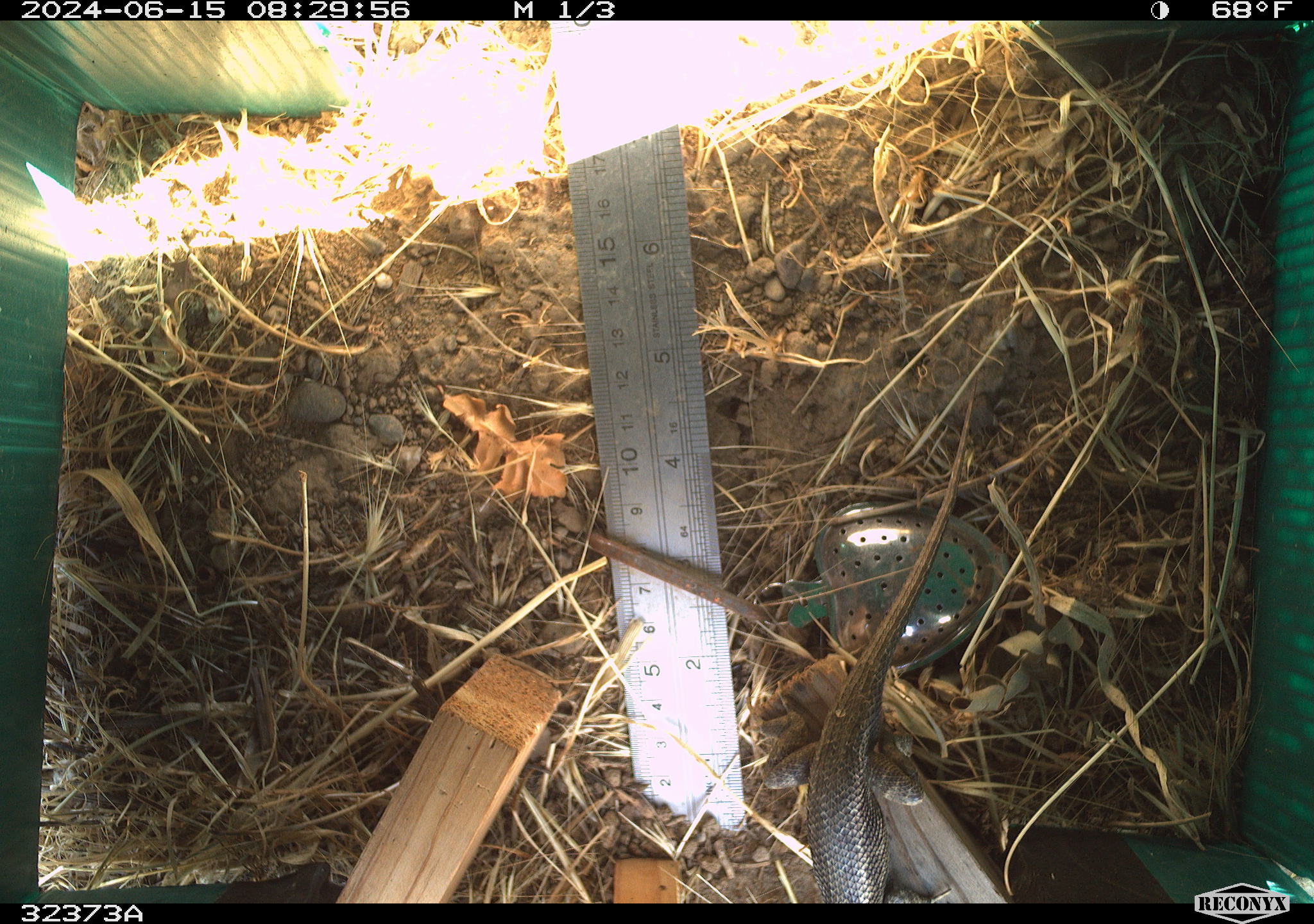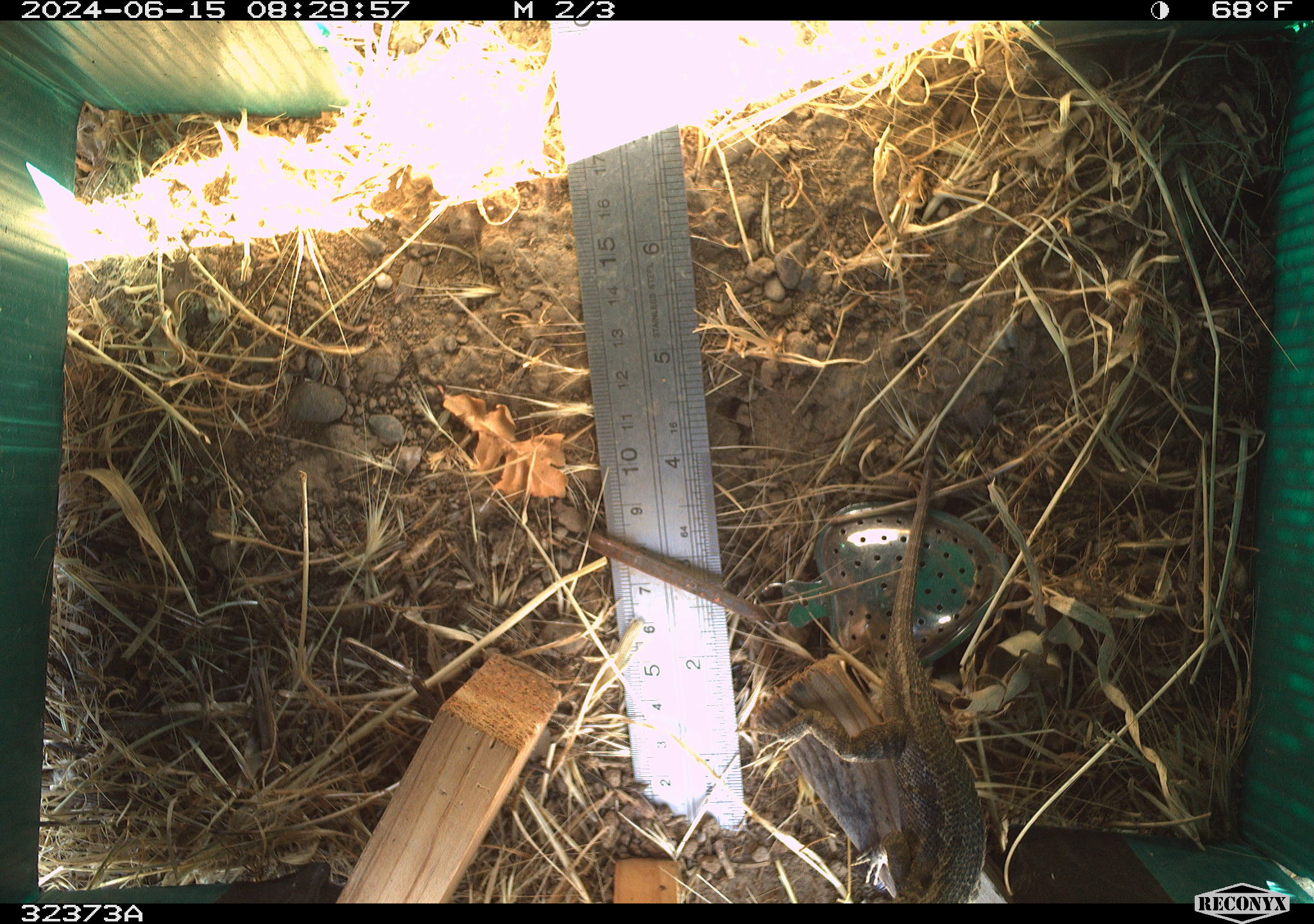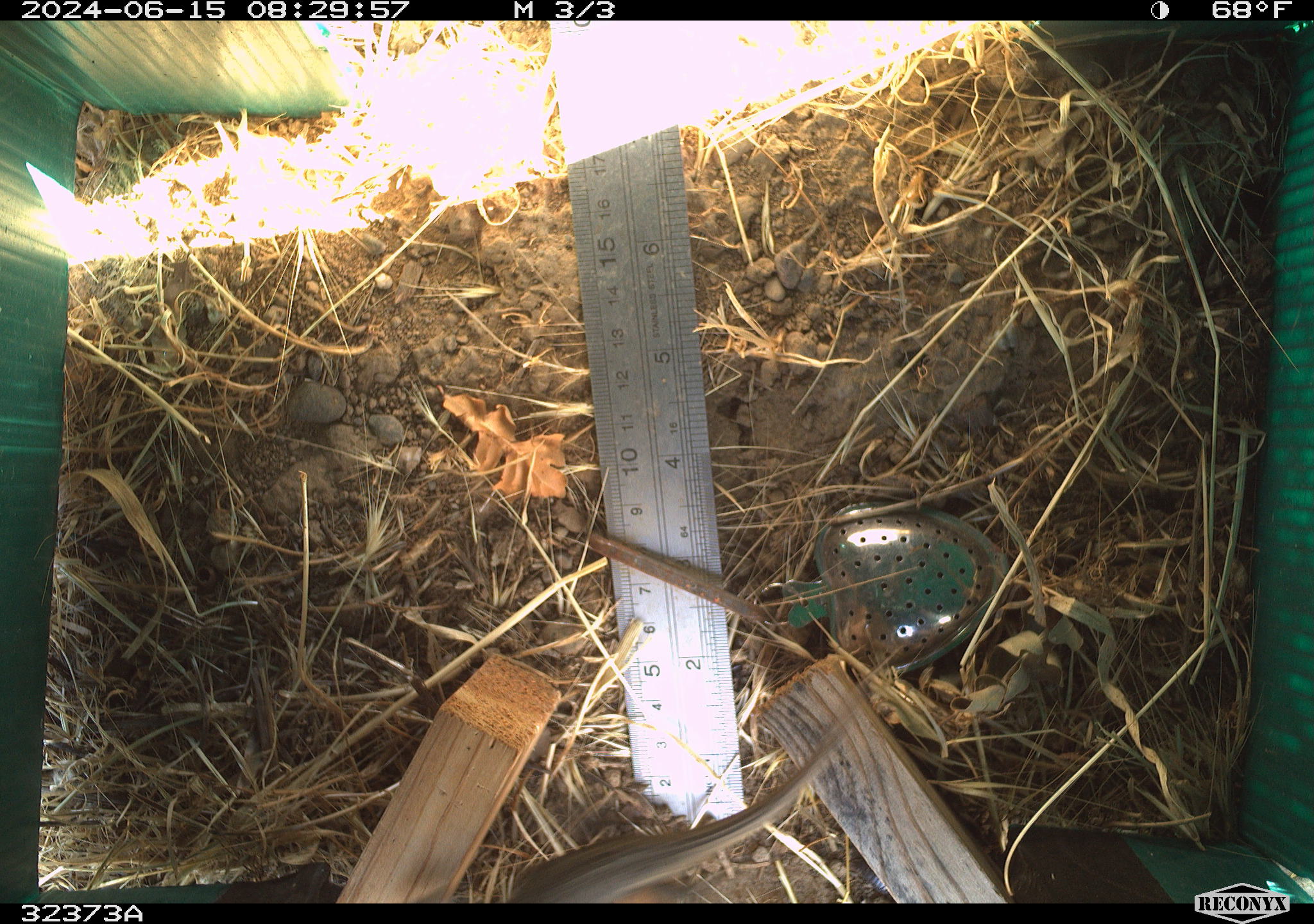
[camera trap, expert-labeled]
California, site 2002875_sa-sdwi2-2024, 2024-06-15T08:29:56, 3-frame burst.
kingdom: Animalia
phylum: Chordata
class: Reptilia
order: Squamata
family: Phrynosomatidae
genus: Sceloporus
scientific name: Sceloporus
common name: spiny lizards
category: sceloporus species